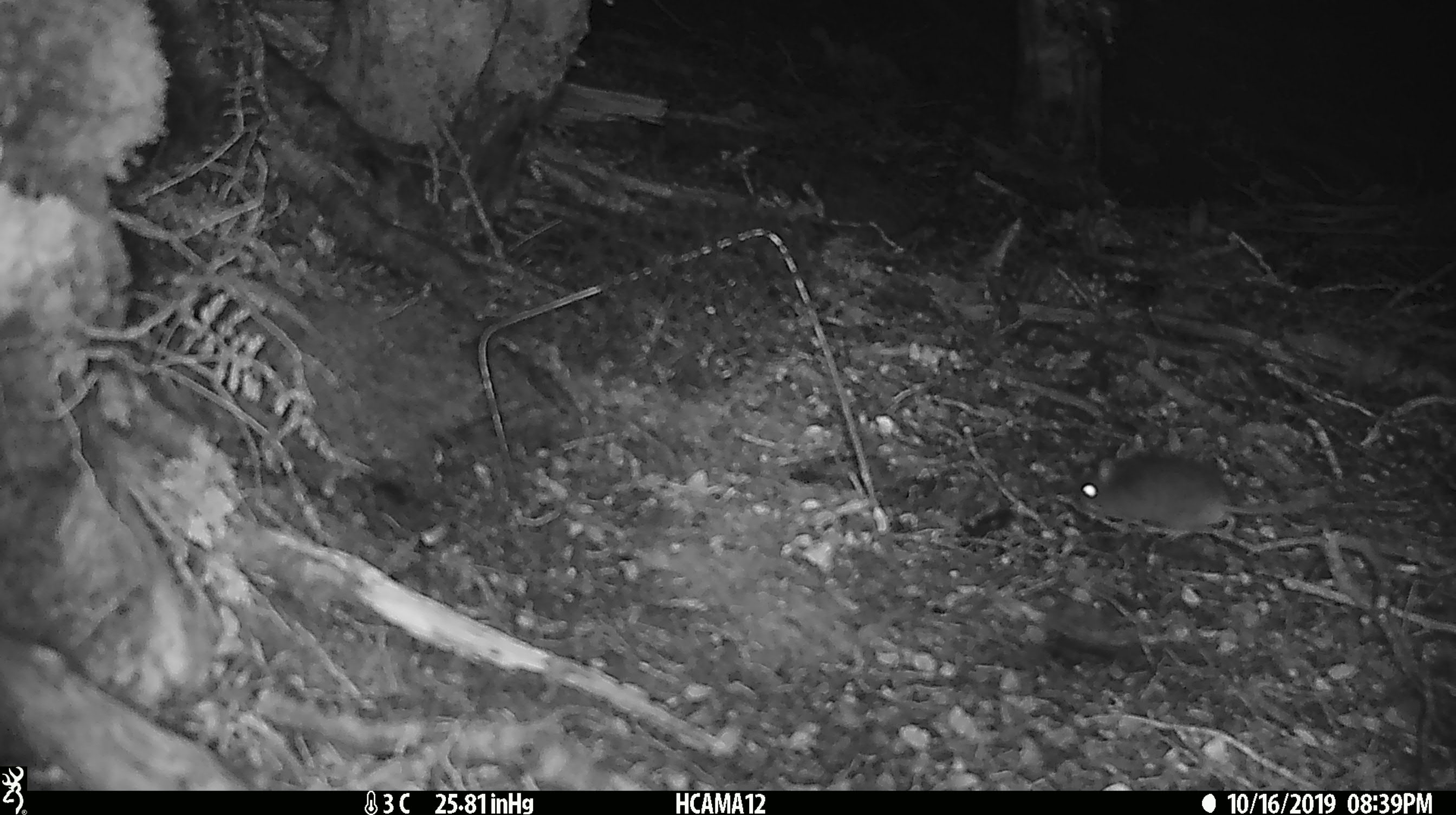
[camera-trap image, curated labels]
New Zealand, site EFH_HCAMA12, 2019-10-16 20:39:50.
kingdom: Animalia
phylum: Chordata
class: Mammalia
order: Rodentia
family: Muridae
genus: Mus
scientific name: Mus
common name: mouse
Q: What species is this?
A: Mouse (Mus).